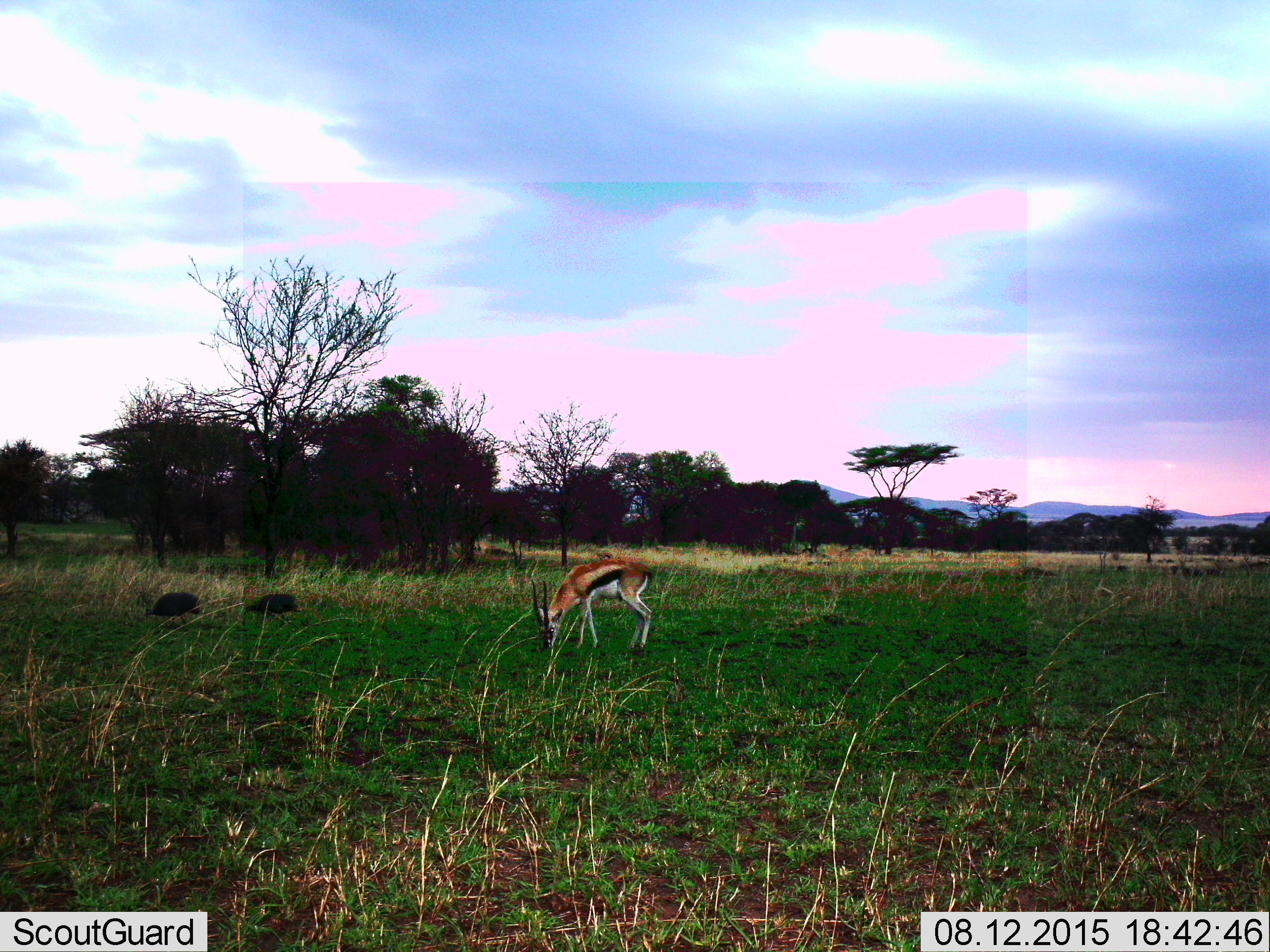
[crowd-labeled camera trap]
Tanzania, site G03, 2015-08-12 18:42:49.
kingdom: Animalia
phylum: Chordata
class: Mammalia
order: Artiodactyla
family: Bovidae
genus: Eudorcas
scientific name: Eudorcas thomsonii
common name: thomson's gazelle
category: gazellethomsons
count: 1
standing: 33%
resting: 0%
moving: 7%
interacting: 0%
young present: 0%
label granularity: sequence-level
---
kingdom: Animalia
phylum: Chordata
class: Aves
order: Galliformes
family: Numididae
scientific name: Numididae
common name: guinea fowl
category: guineafowl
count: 2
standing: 18%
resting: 0%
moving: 73%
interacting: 0%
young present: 0%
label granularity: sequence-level